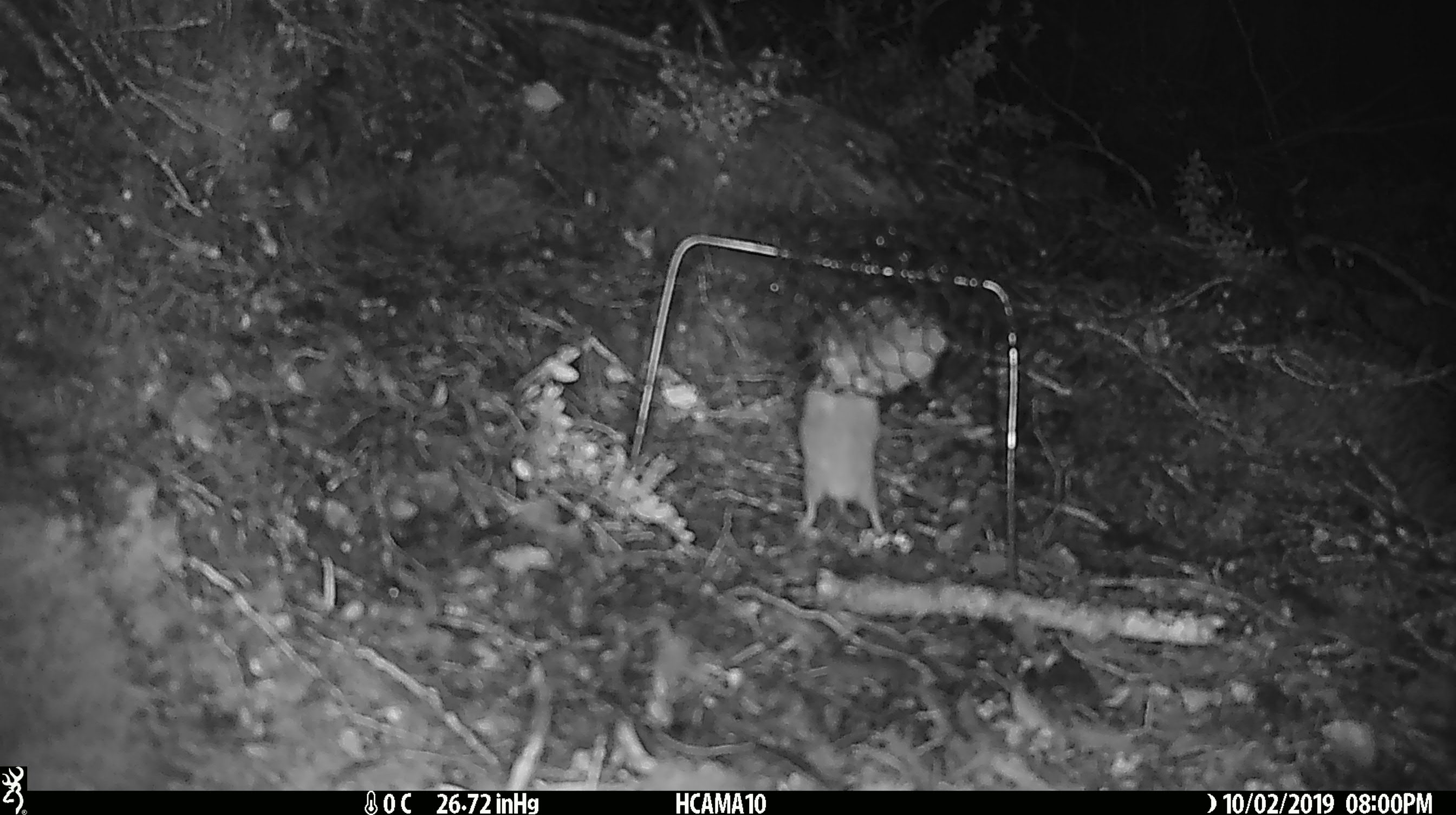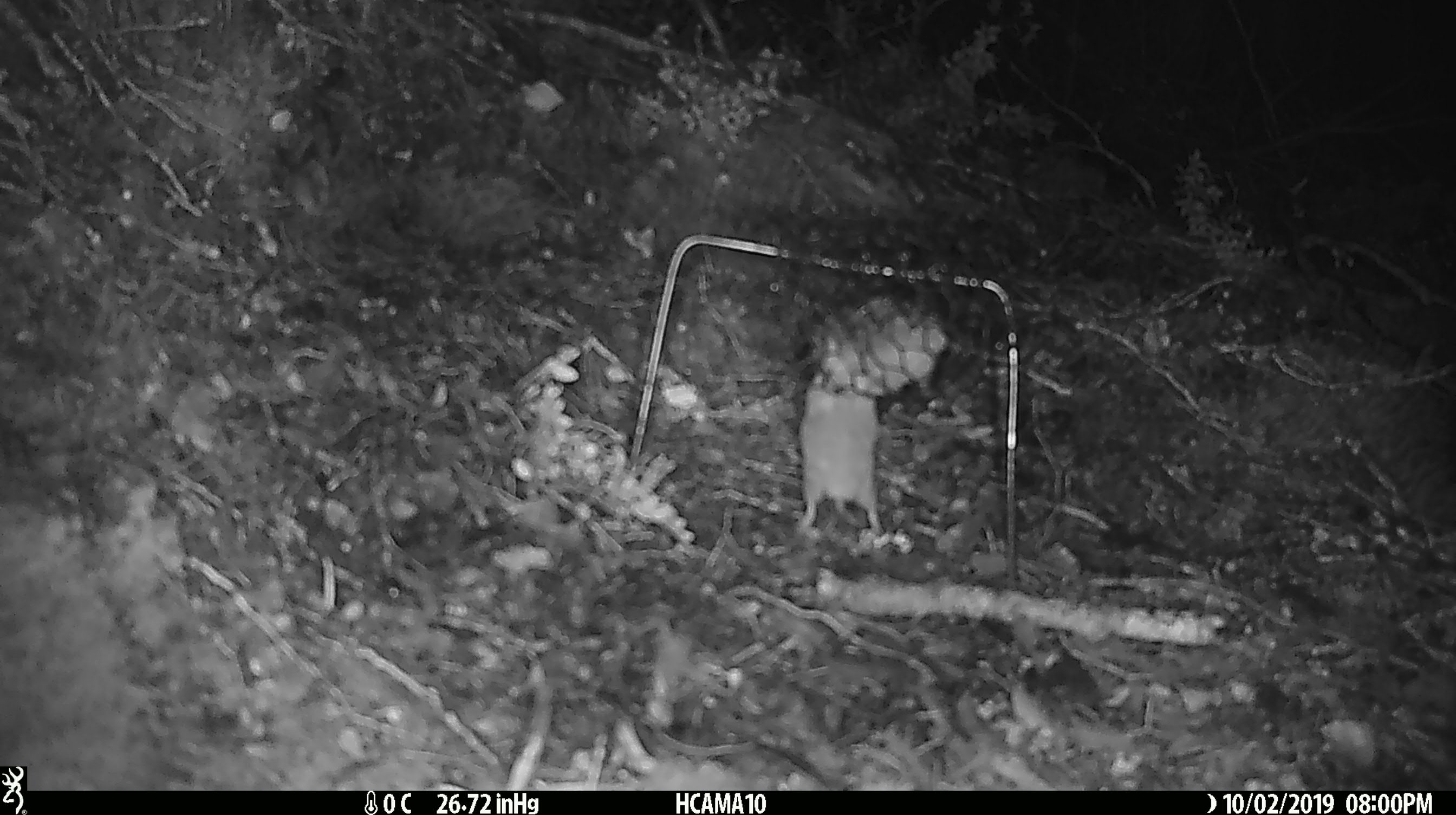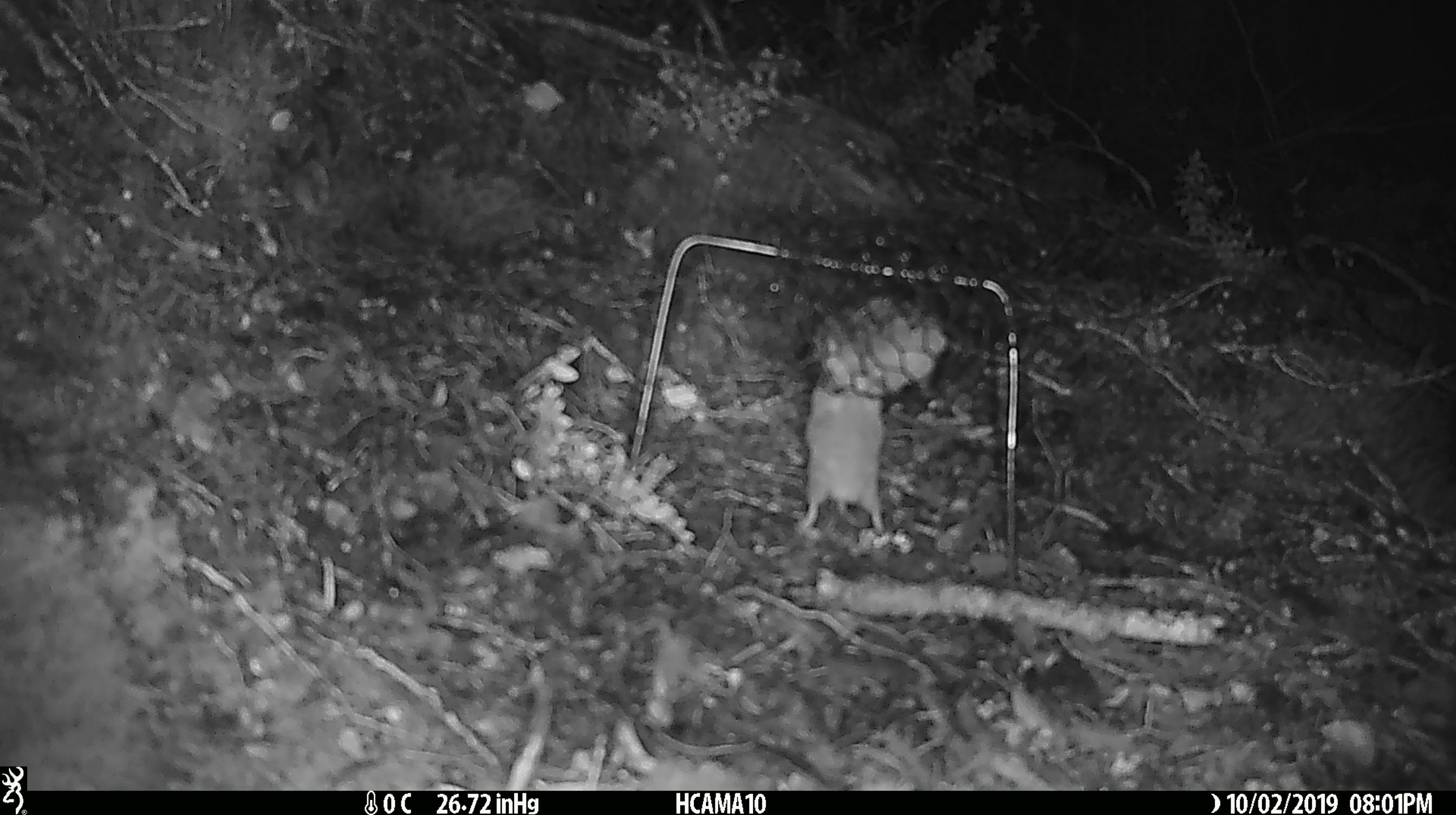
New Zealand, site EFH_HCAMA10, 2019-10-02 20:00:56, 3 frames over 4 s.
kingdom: Animalia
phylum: Chordata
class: Mammalia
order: Rodentia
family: Muridae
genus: Mus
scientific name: Mus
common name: mouse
Mouse (Mus).